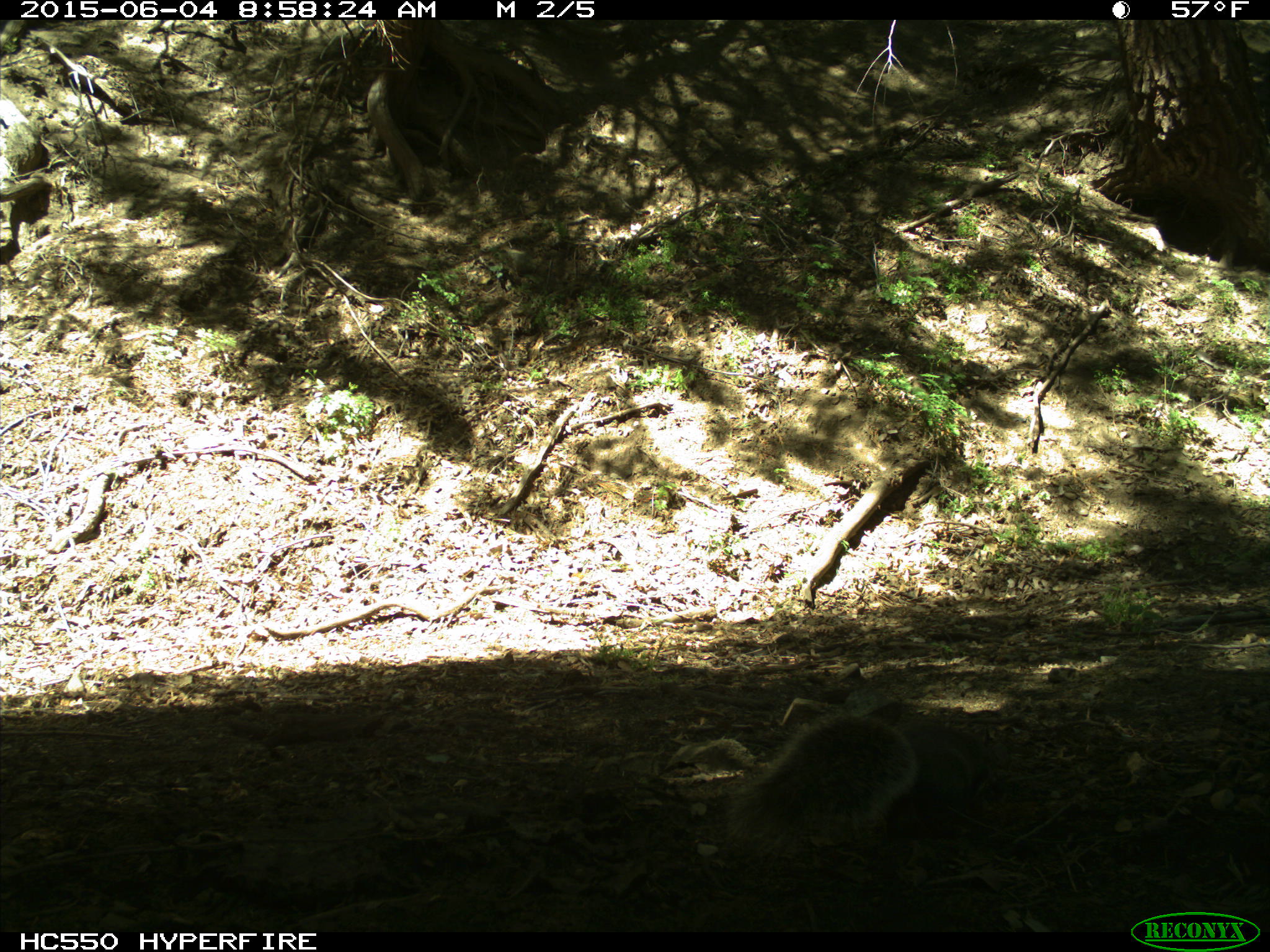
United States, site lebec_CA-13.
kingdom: Animalia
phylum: Chordata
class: Mammalia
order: Rodentia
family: Sciuridae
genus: Sciurus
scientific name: Sciurus carolinensis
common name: eastern gray squirrel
Sciurus carolinensis (eastern gray squirrel).